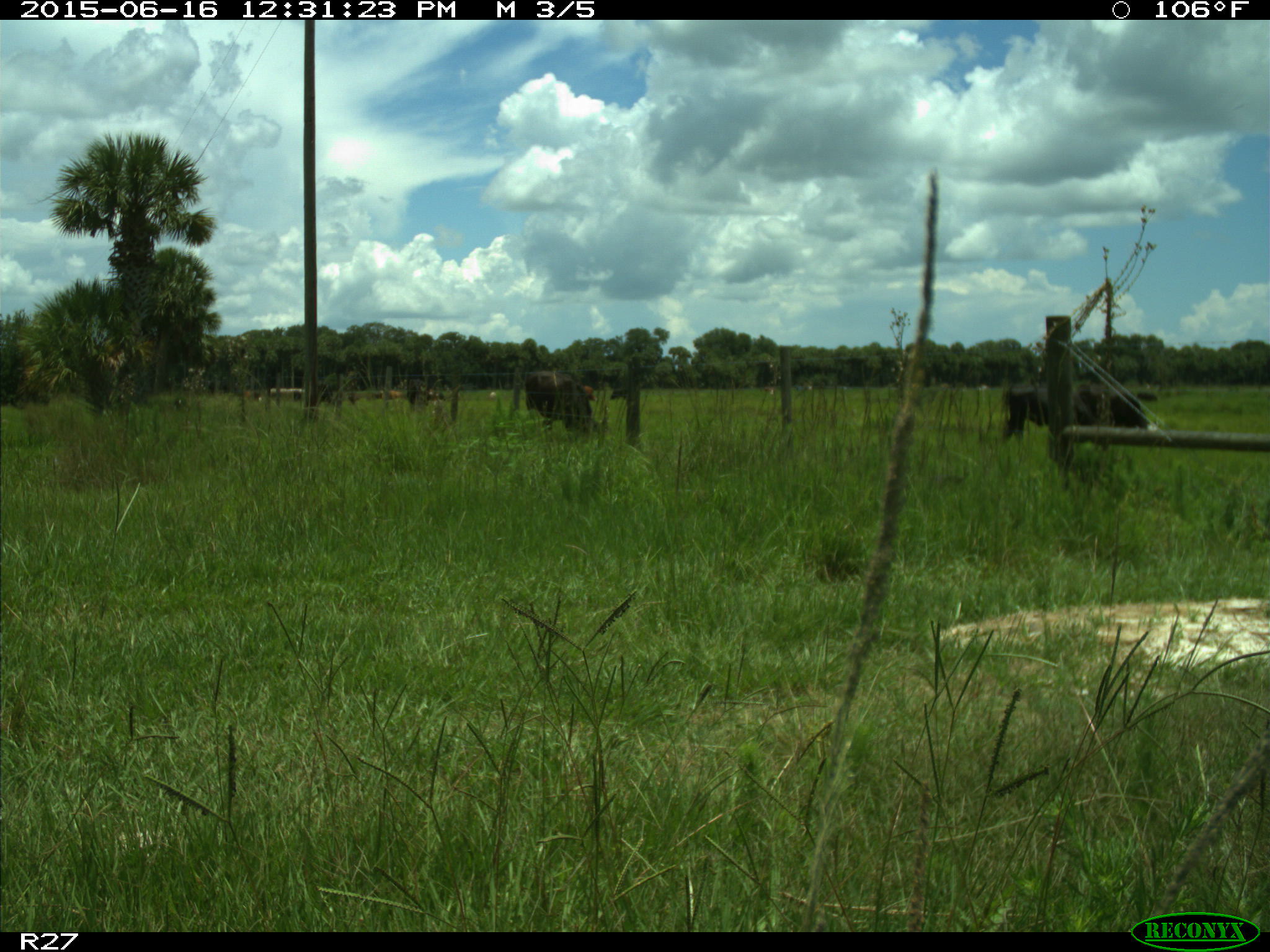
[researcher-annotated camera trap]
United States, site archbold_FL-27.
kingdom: Animalia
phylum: Chordata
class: Mammalia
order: Artiodactyla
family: Bovidae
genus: Bos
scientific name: Bos taurus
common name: domestic cow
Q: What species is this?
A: Bos taurus (domestic cow).